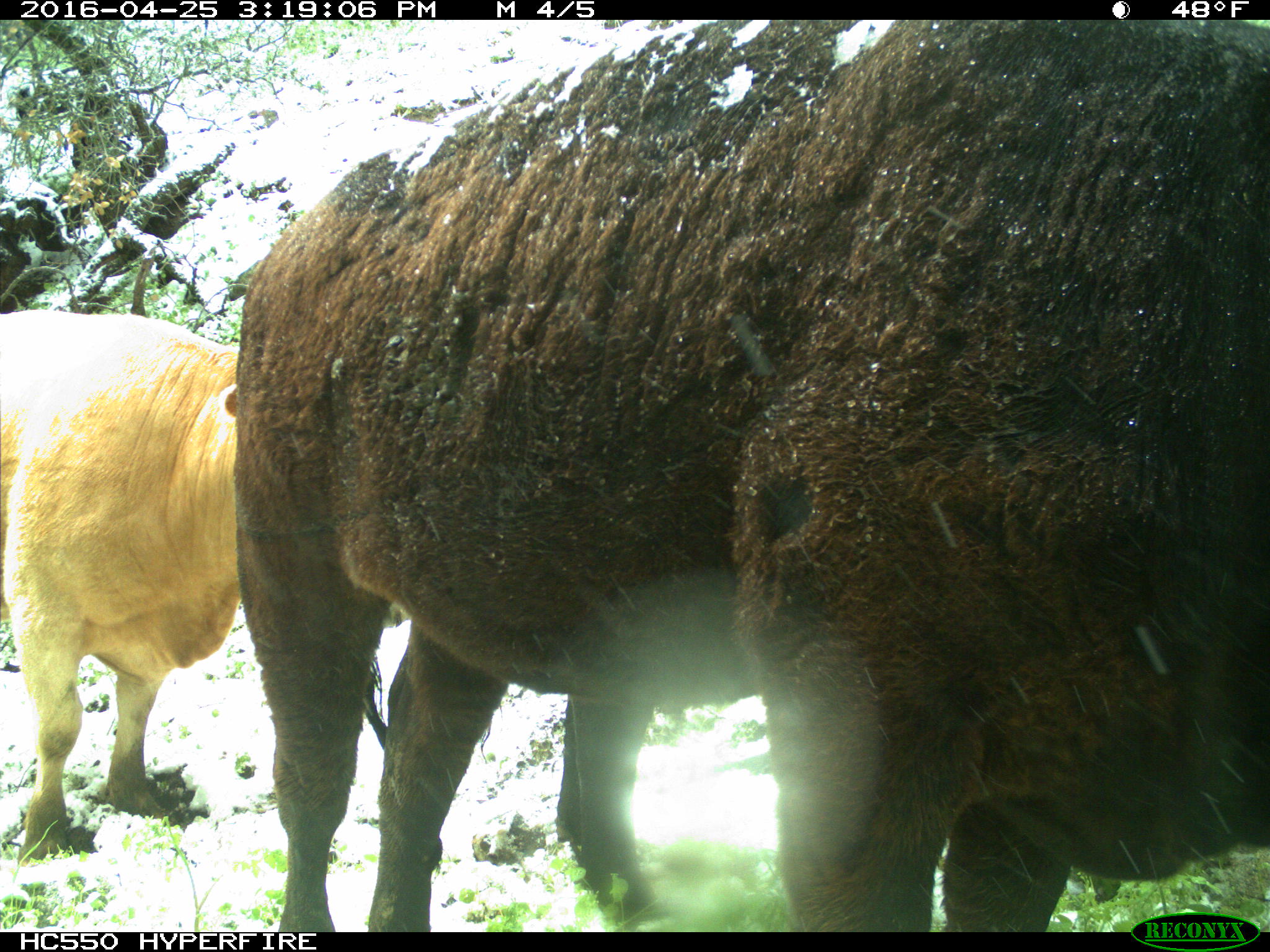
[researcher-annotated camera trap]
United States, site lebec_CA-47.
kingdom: Animalia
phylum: Chordata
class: Mammalia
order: Artiodactyla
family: Bovidae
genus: Bos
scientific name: Bos taurus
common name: domestic cow